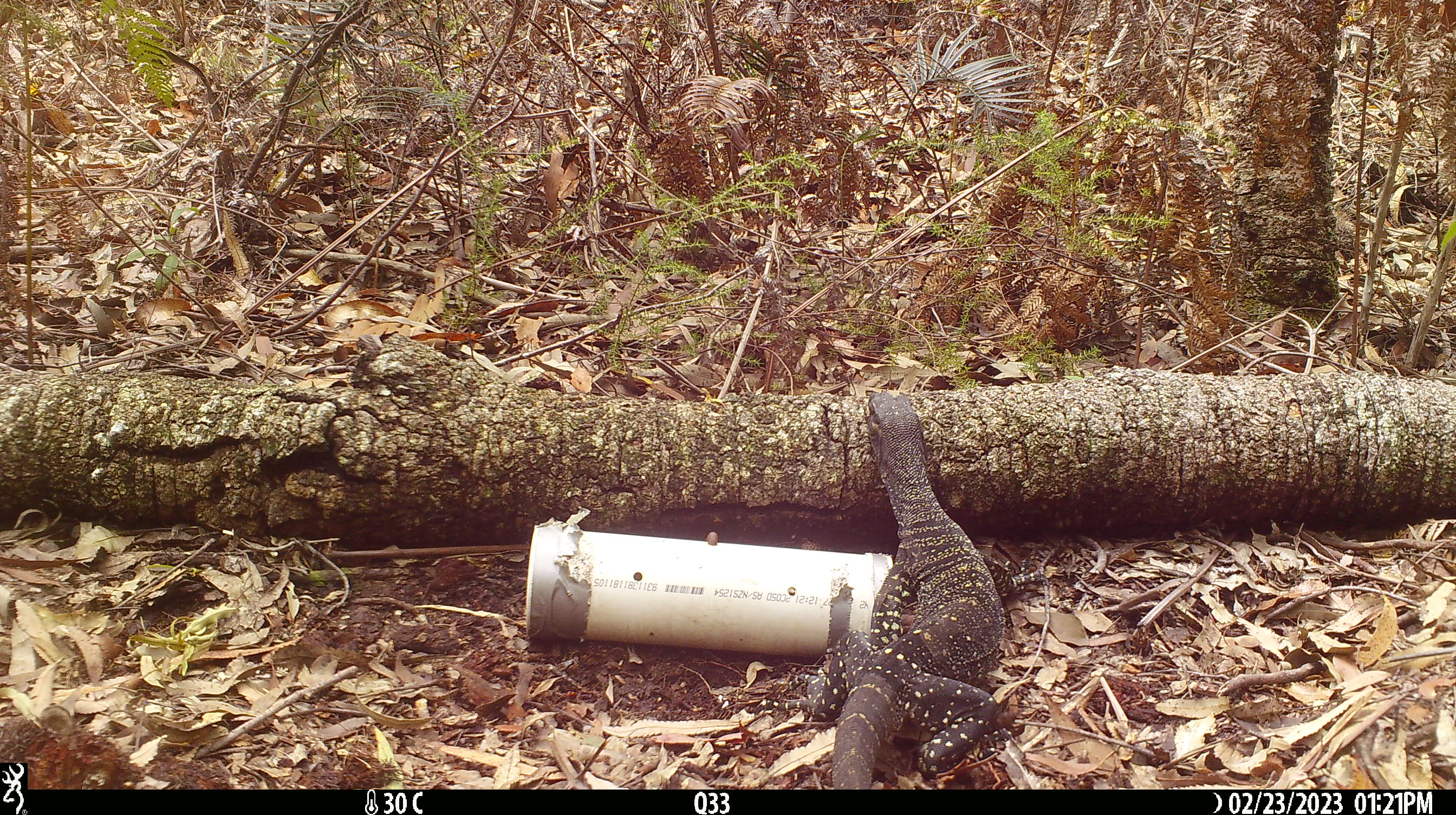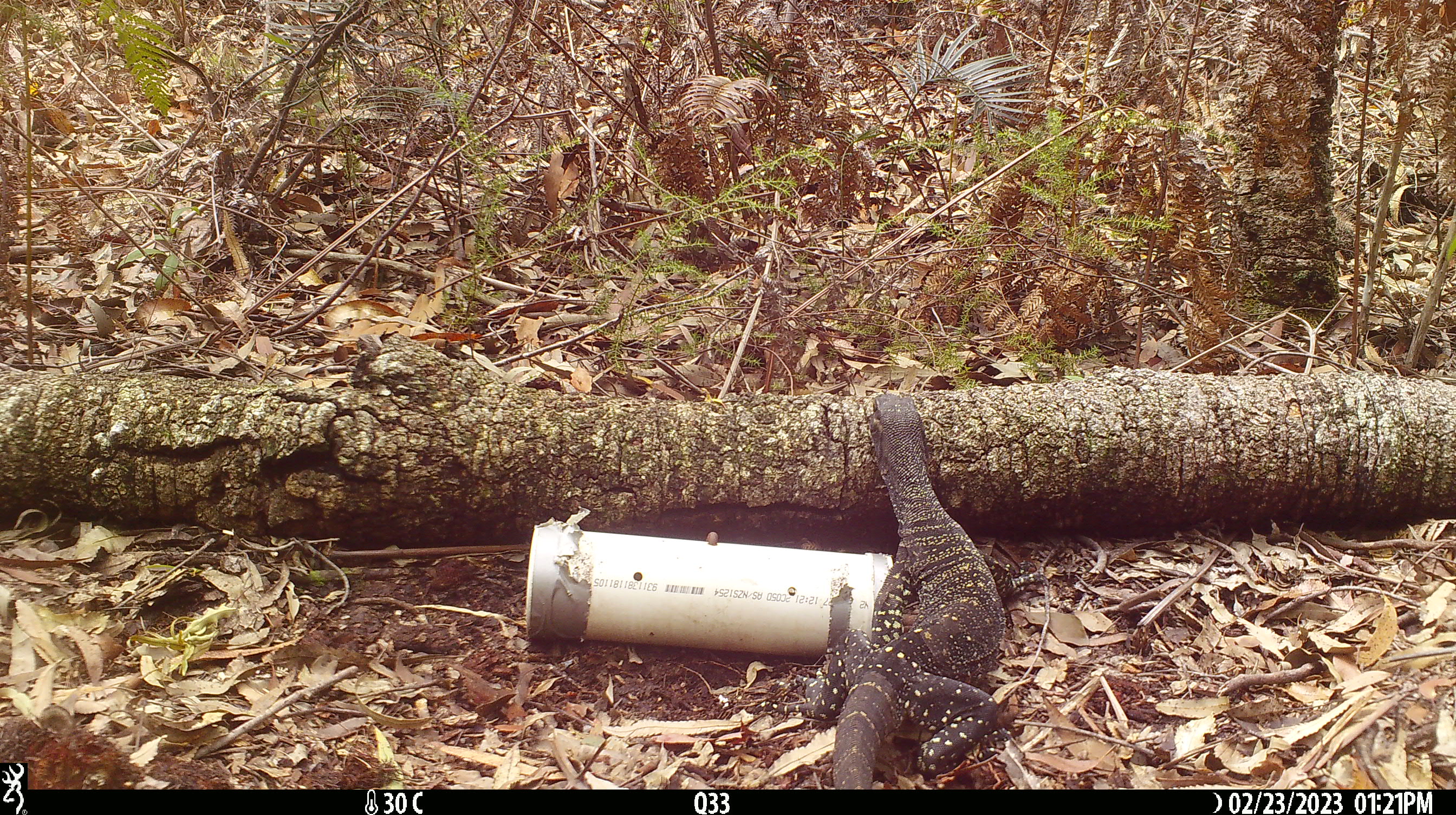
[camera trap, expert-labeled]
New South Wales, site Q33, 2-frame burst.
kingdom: Animalia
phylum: Chordata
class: Reptilia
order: Squamata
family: Varanidae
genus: Varanus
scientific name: Varanus varius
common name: lace monitor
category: goanna